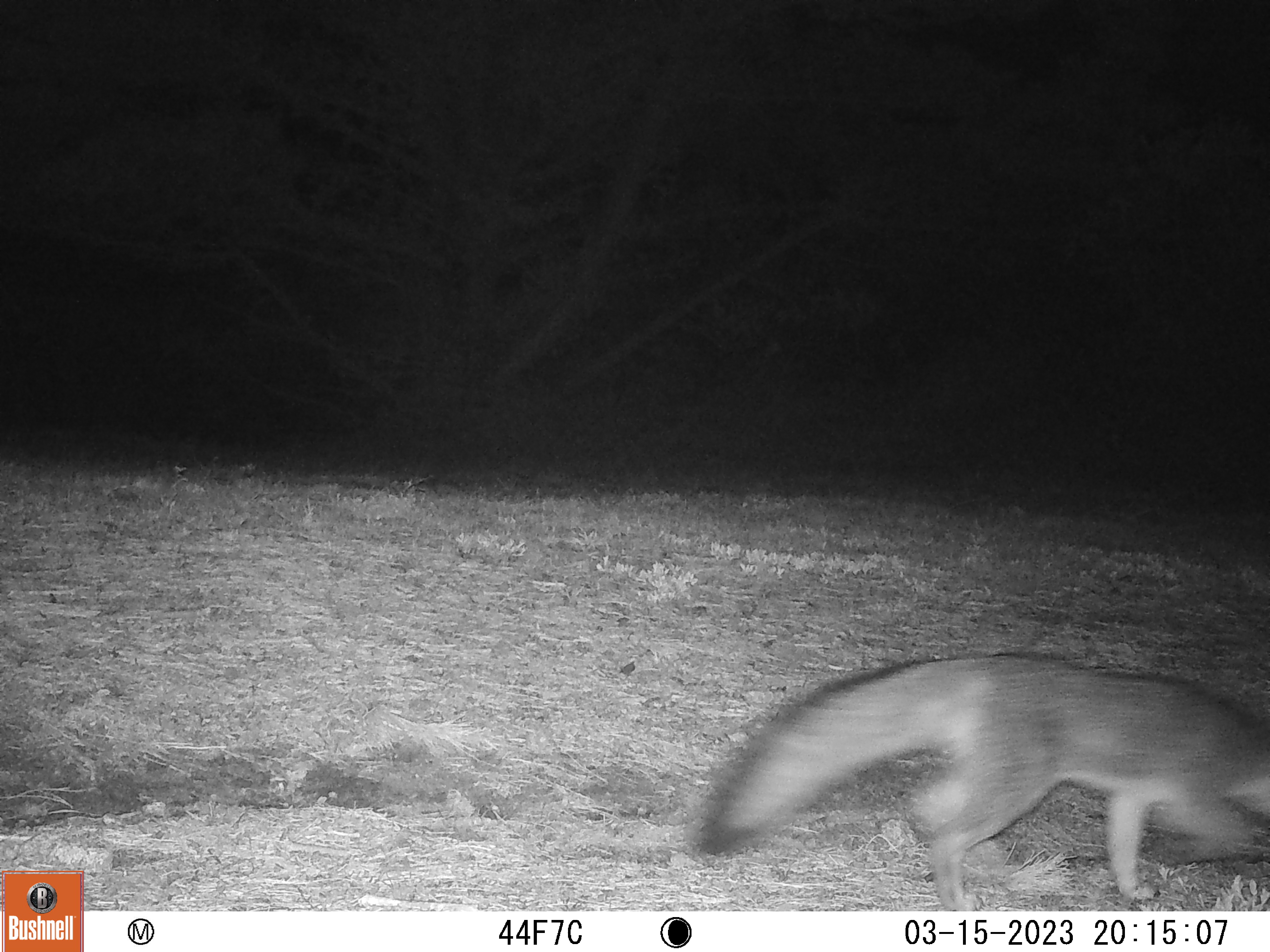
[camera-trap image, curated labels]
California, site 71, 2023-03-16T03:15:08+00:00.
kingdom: Animalia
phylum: Chordata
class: Mammalia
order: Carnivora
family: Canidae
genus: Urocyon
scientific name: Urocyon cinereoargenteus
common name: gray fox